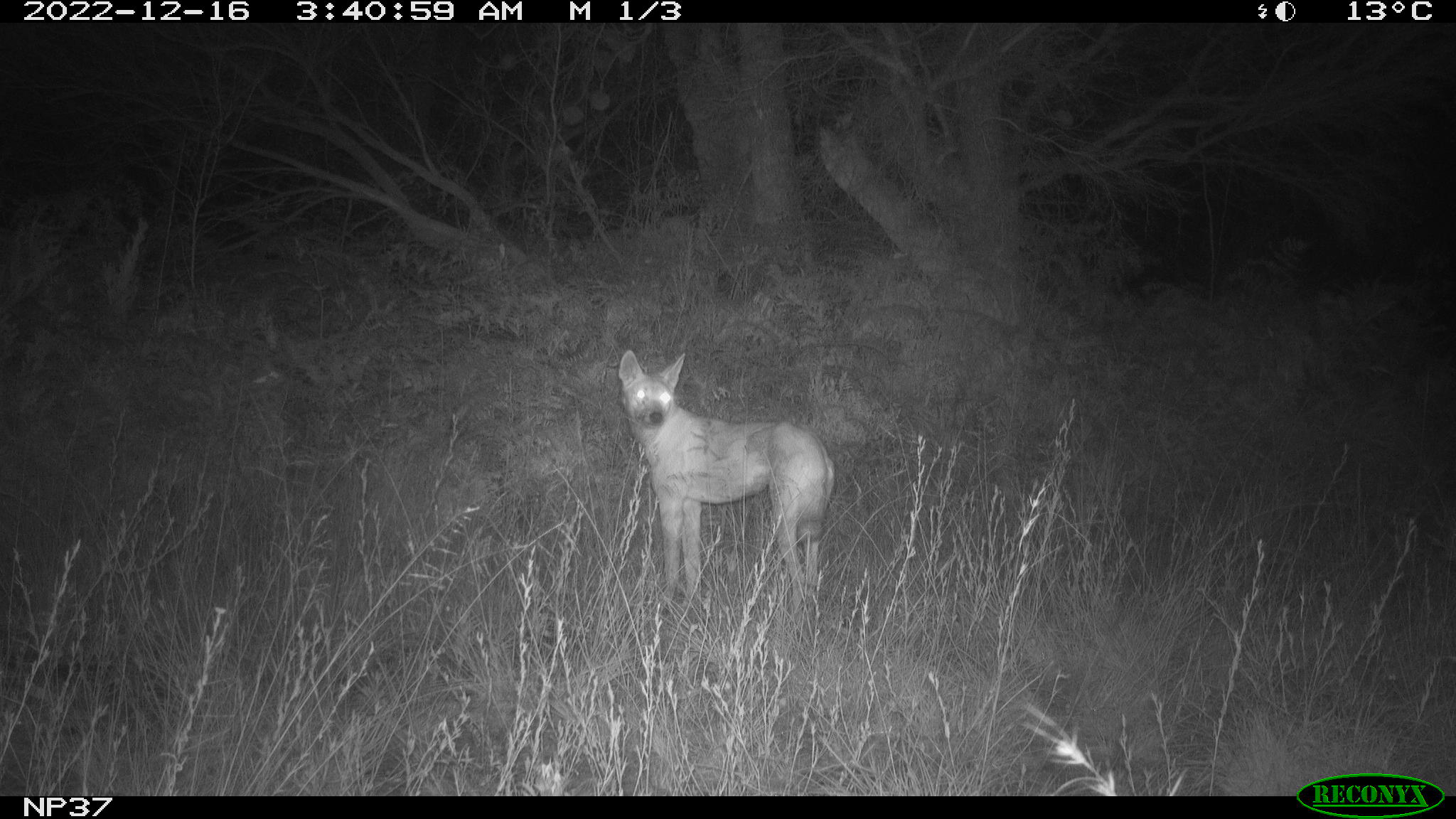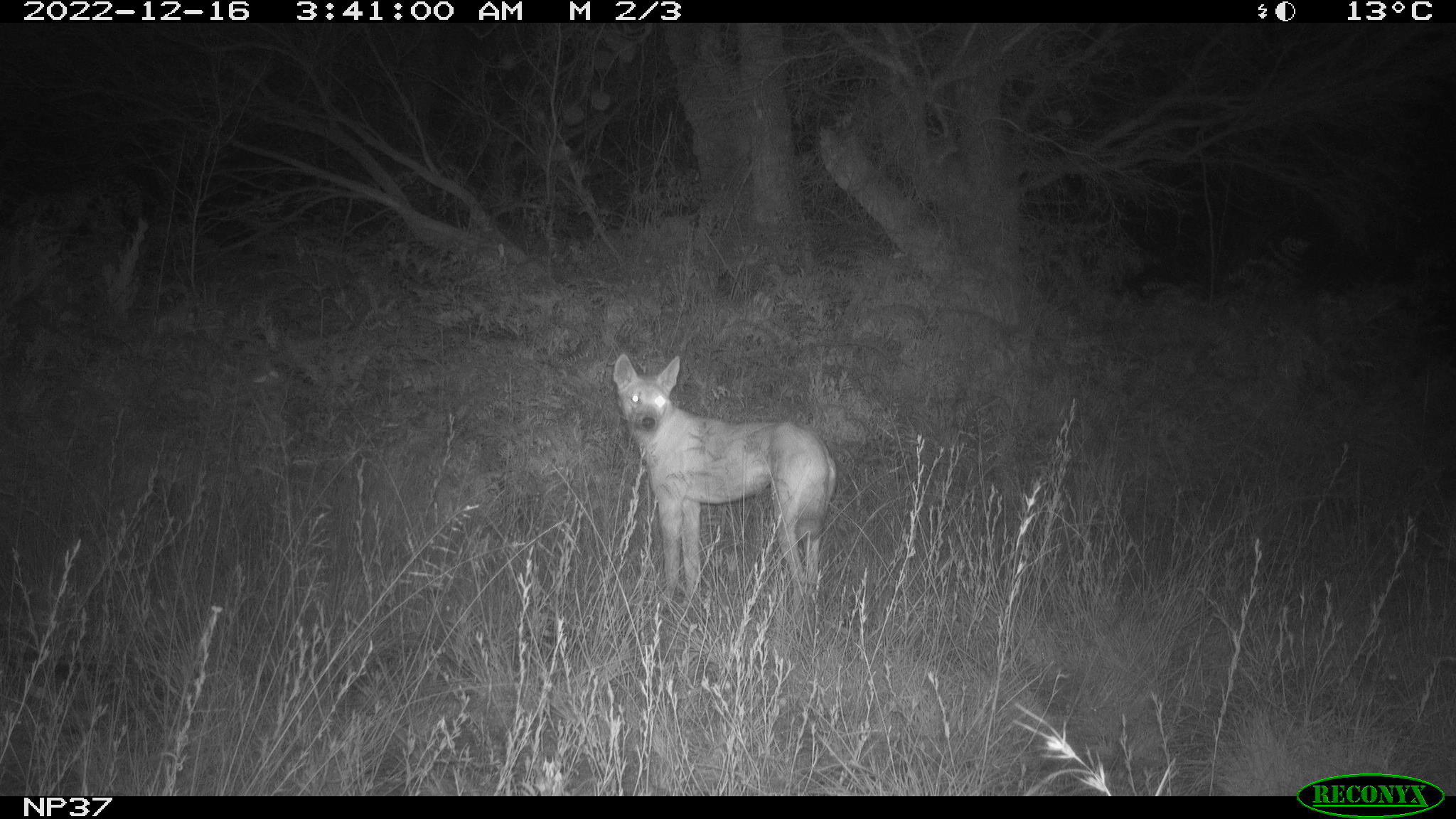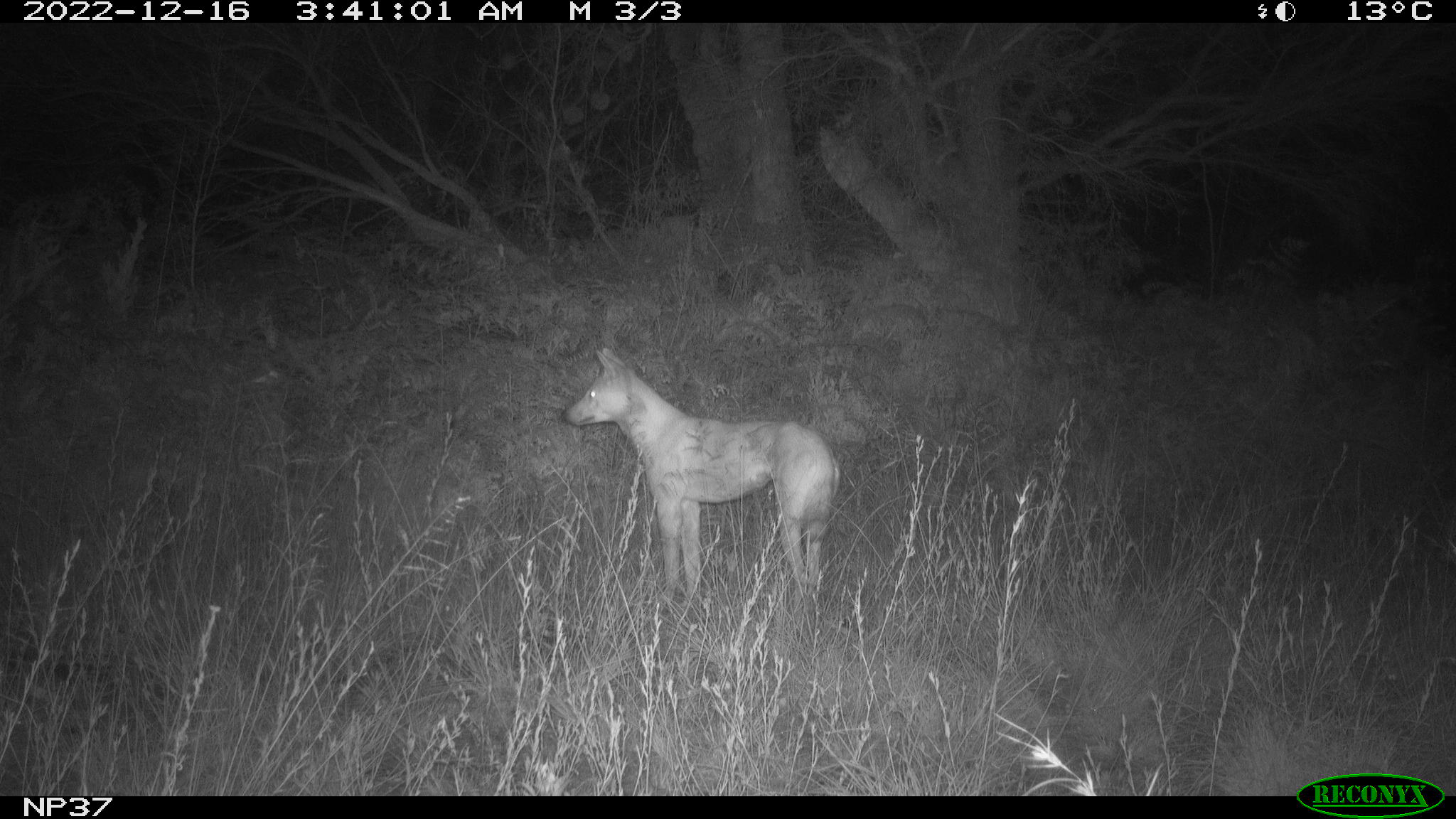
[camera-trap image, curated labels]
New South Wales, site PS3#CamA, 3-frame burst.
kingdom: Animalia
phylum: Chordata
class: Mammalia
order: Carnivora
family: Canidae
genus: Canis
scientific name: Canis familiaris dingo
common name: dingo